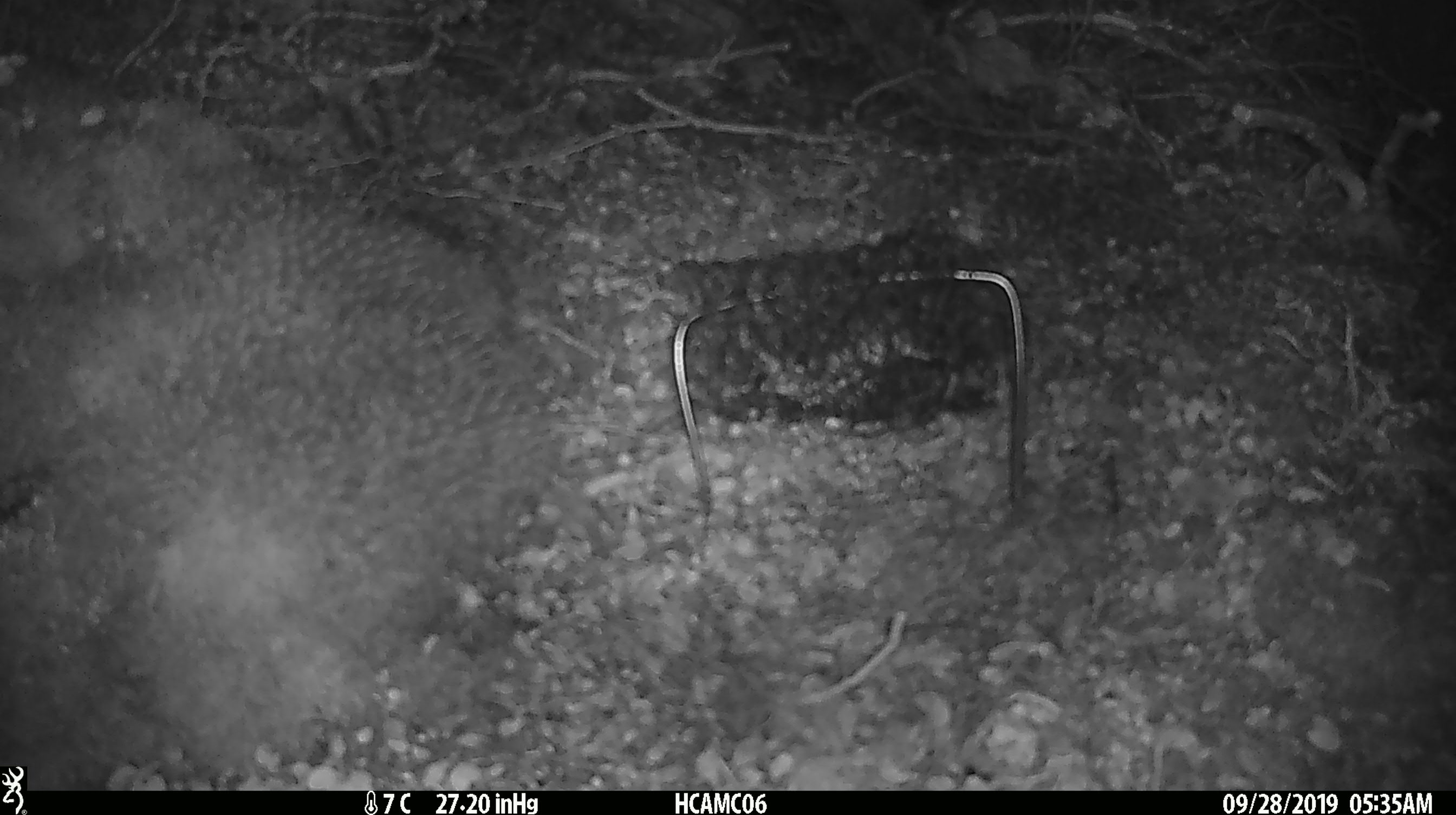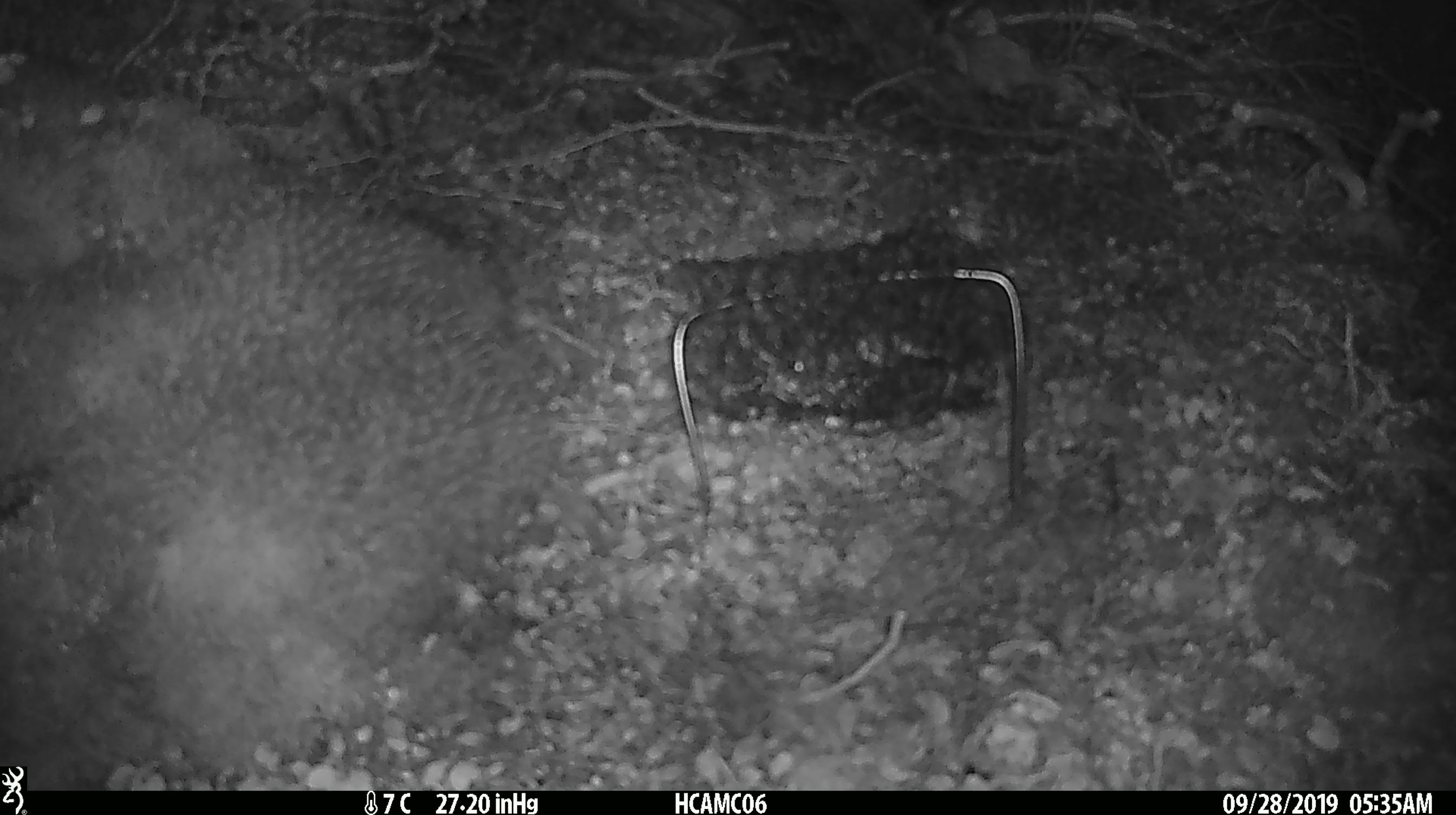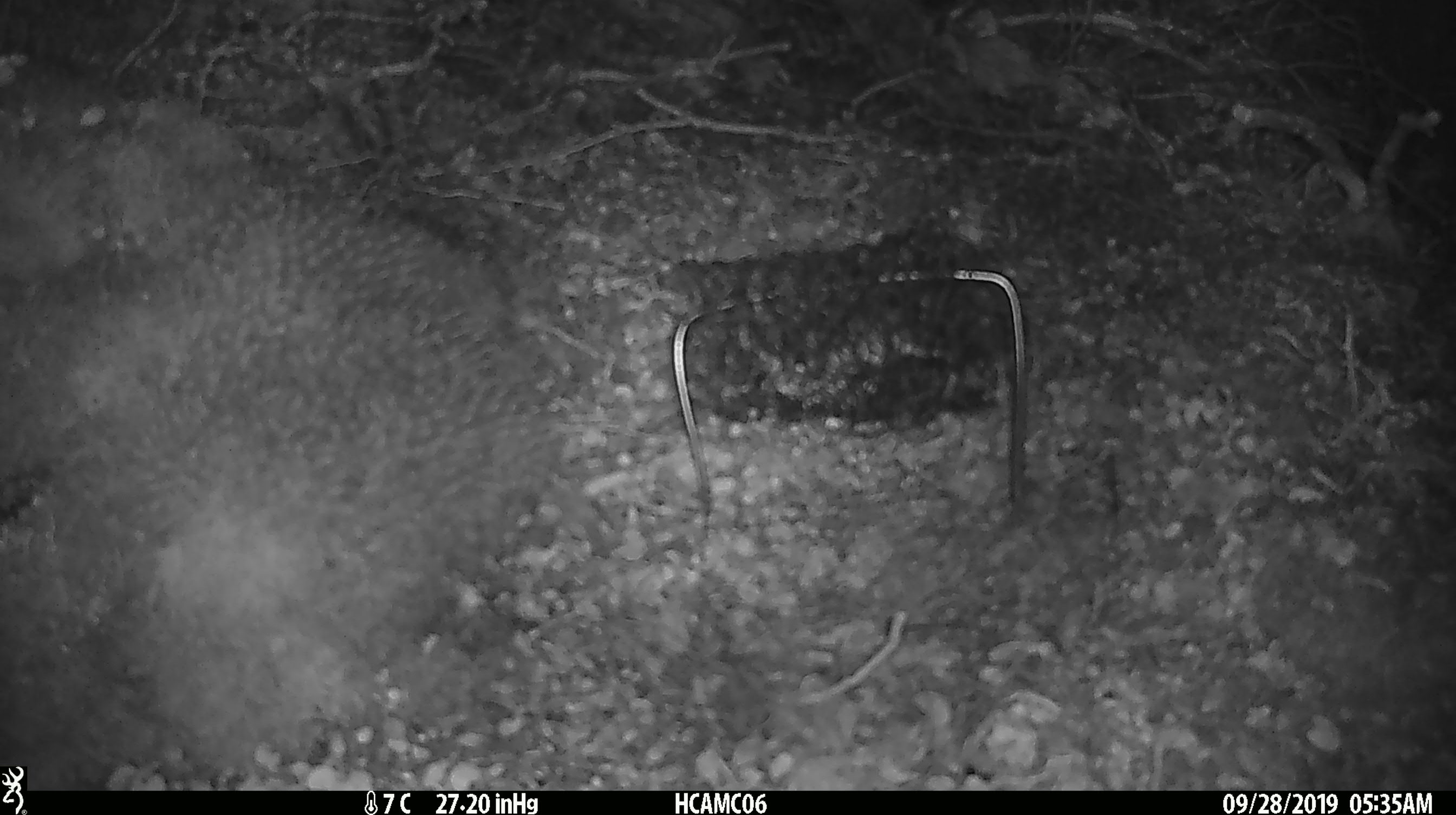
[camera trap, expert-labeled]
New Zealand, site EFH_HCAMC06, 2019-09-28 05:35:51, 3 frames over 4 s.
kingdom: Animalia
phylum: Chordata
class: Mammalia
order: Rodentia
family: Muridae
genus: Mus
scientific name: Mus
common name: mouse